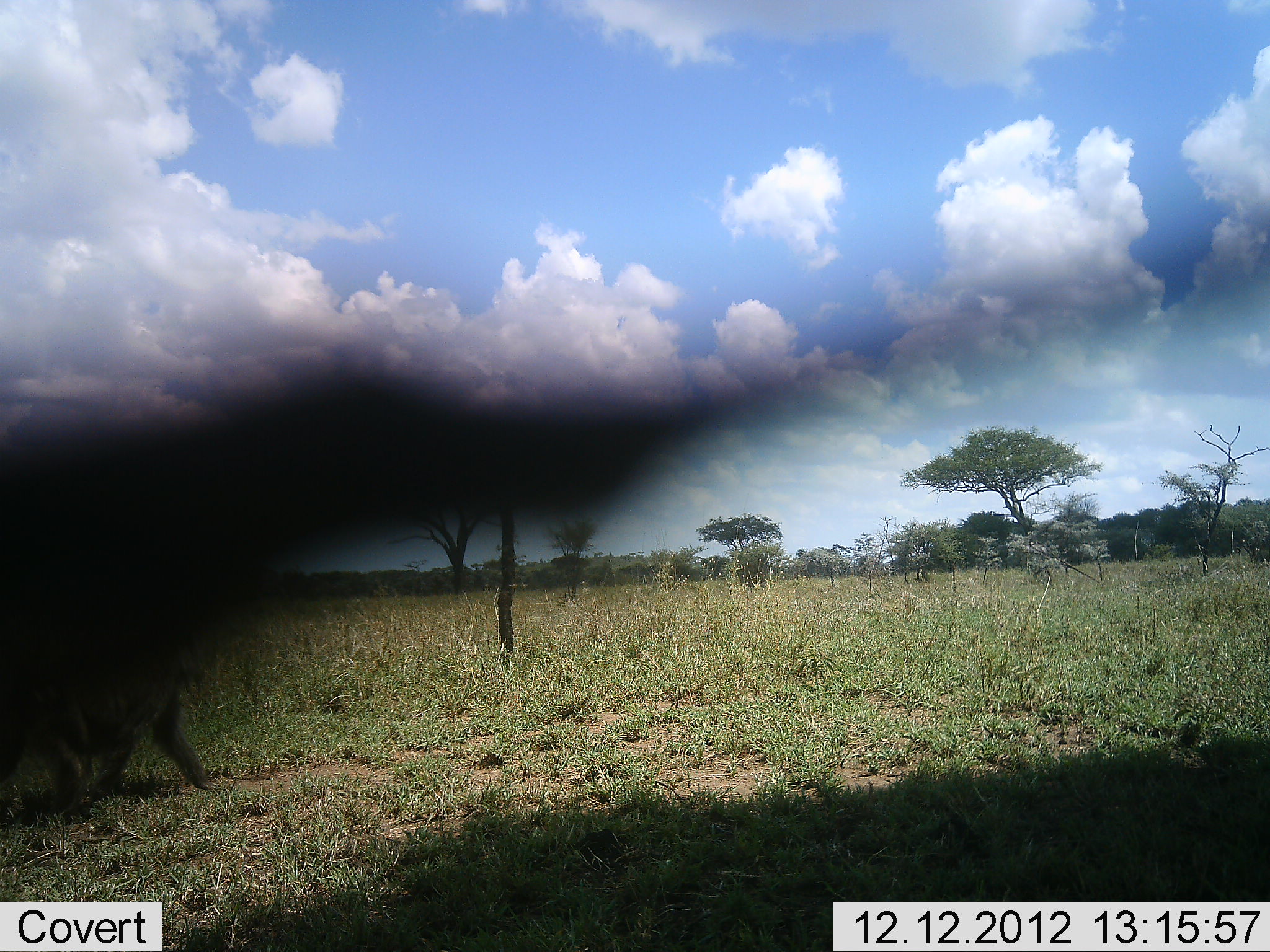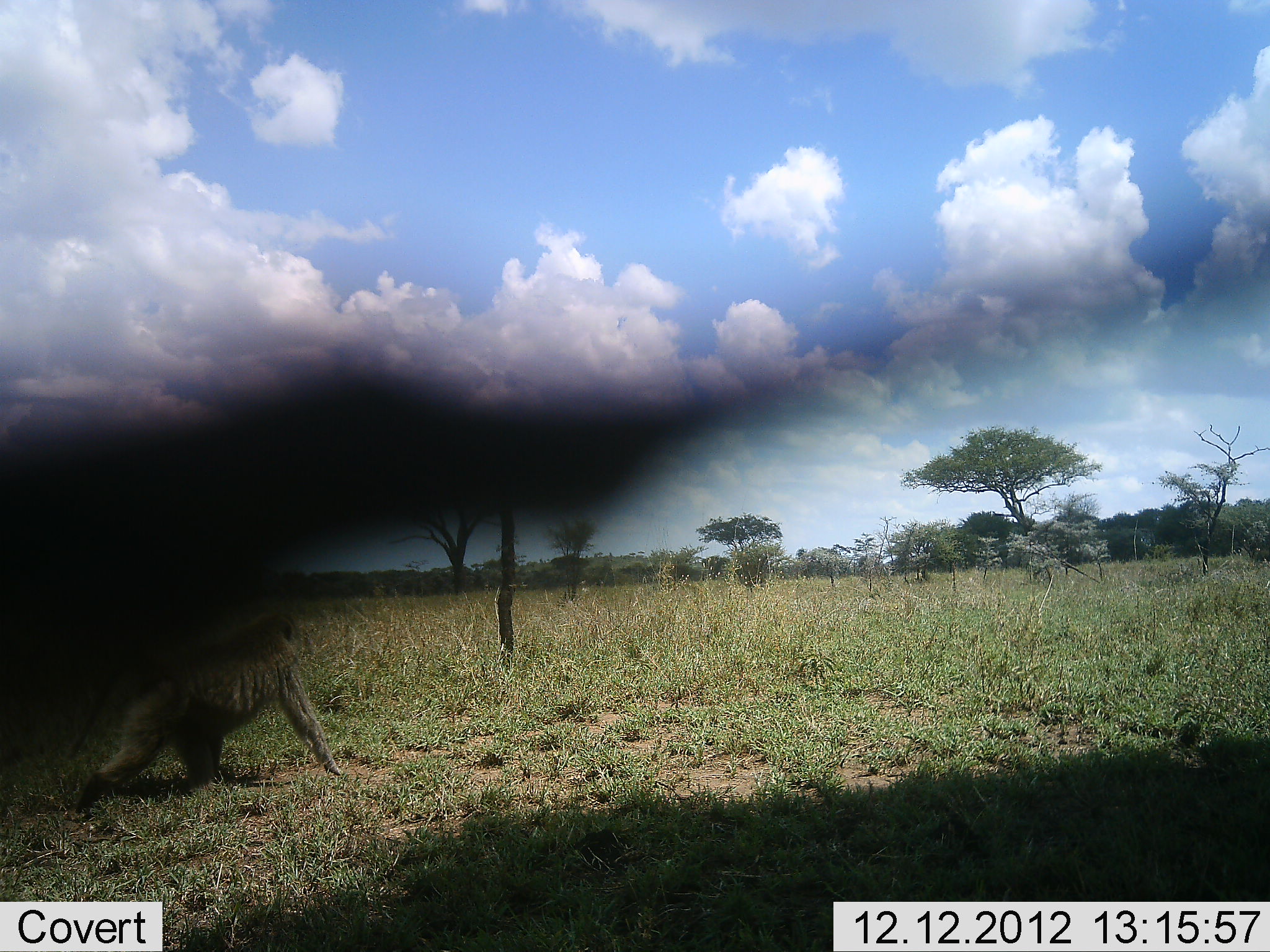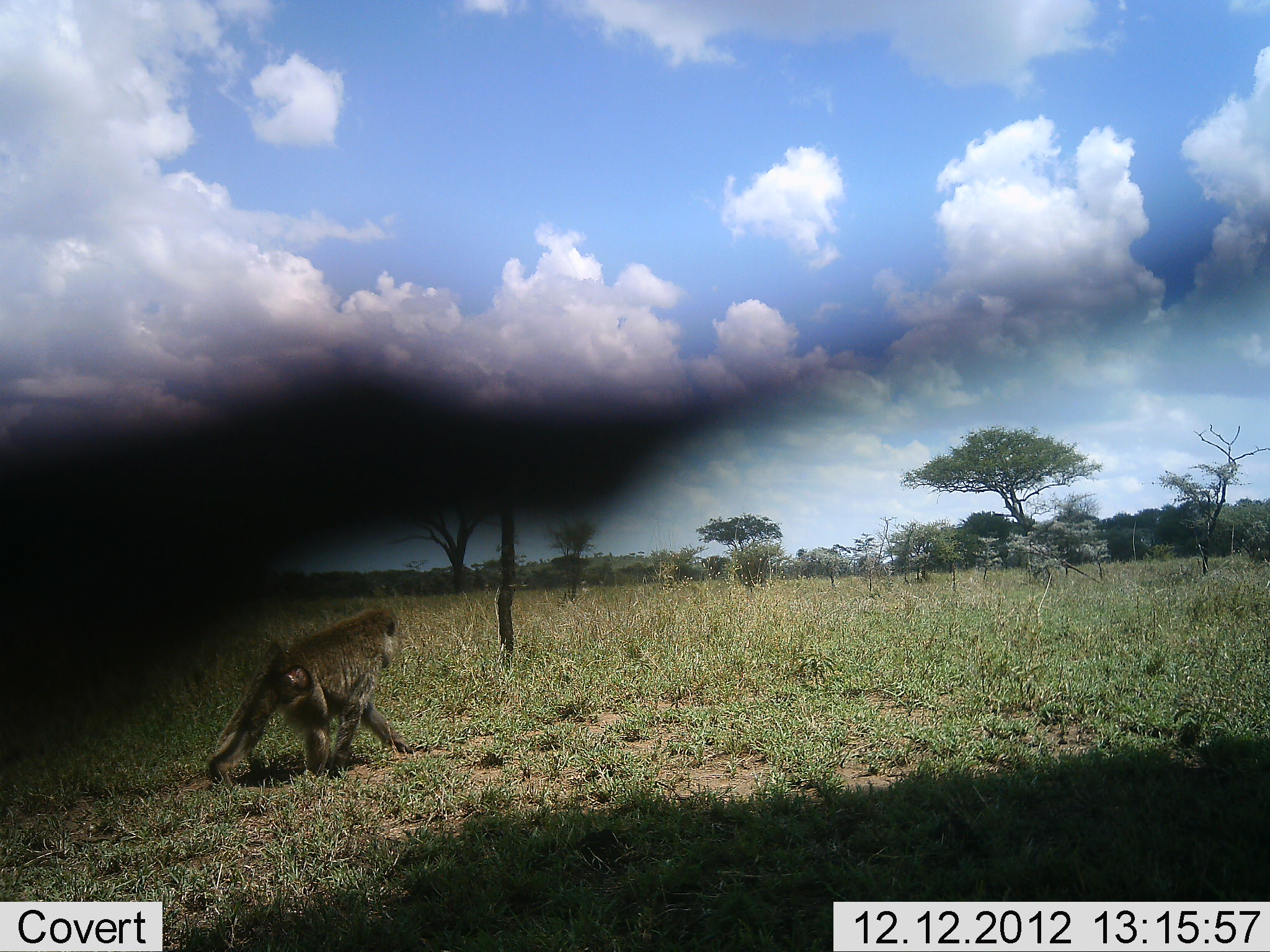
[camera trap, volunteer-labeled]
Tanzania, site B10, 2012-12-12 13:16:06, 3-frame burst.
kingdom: Animalia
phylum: Chordata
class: Mammalia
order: Primates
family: Cercopithecidae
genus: Papio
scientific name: Papio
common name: baboon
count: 1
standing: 4%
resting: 0%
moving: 98%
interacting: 0%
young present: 0%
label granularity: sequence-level